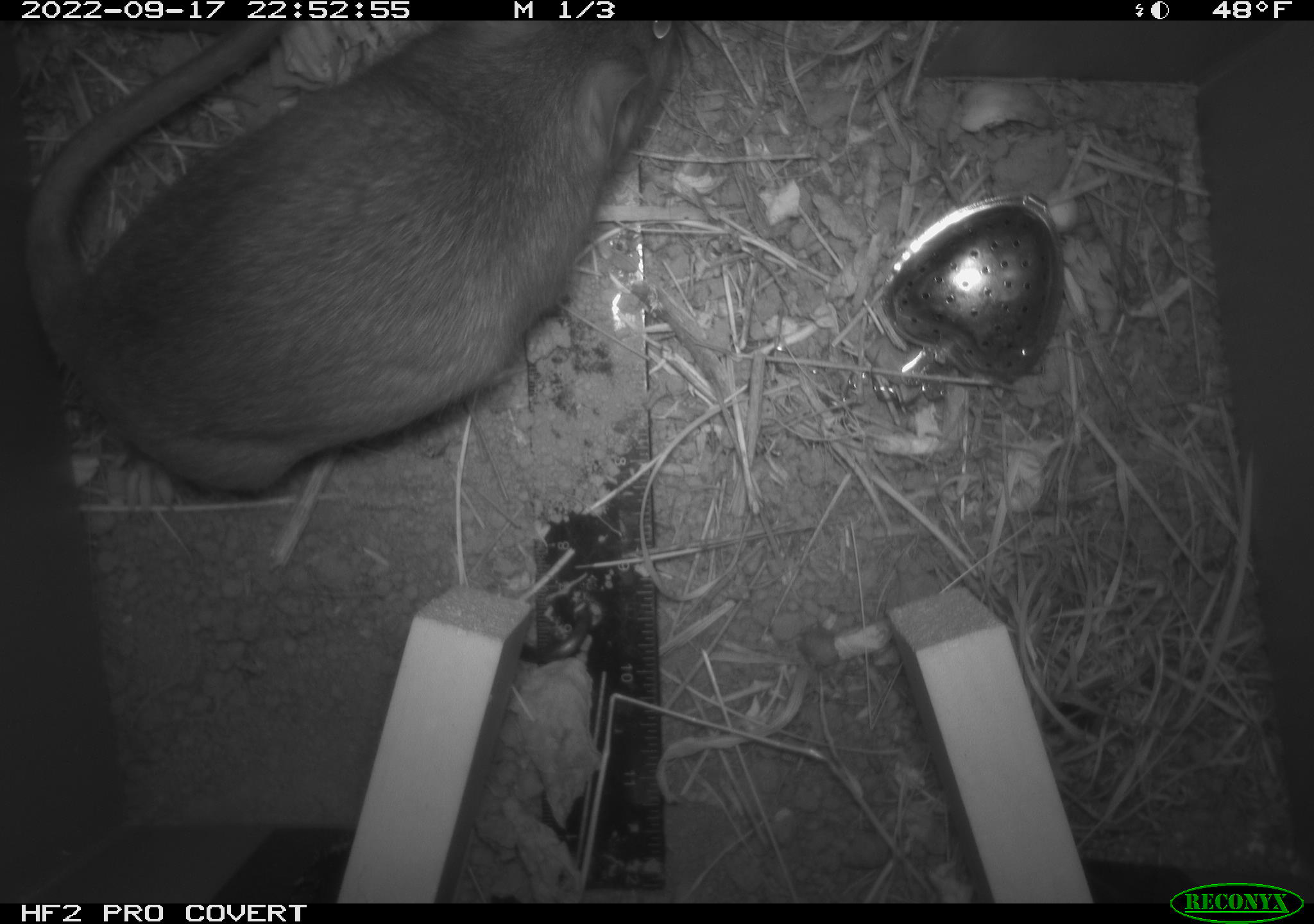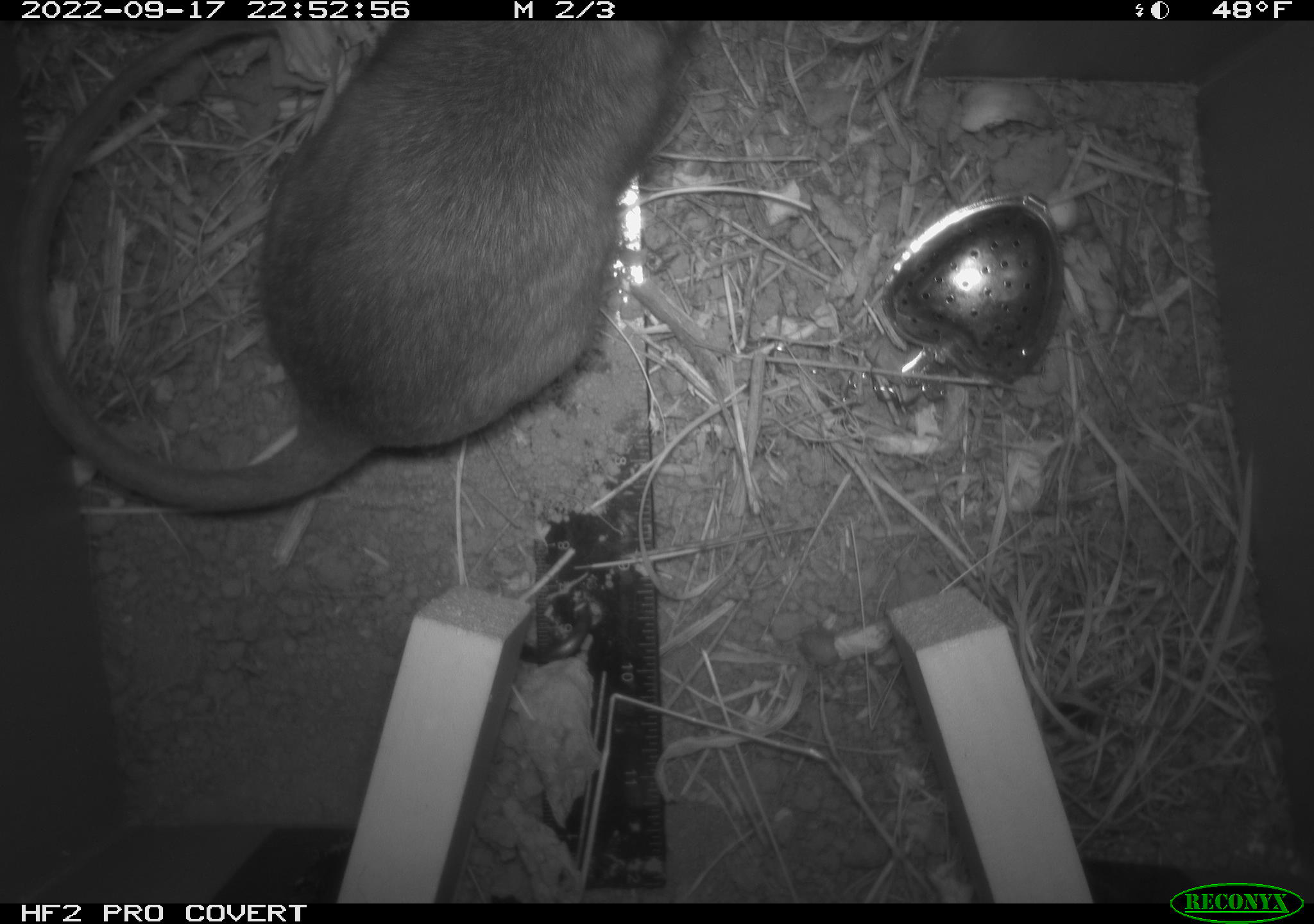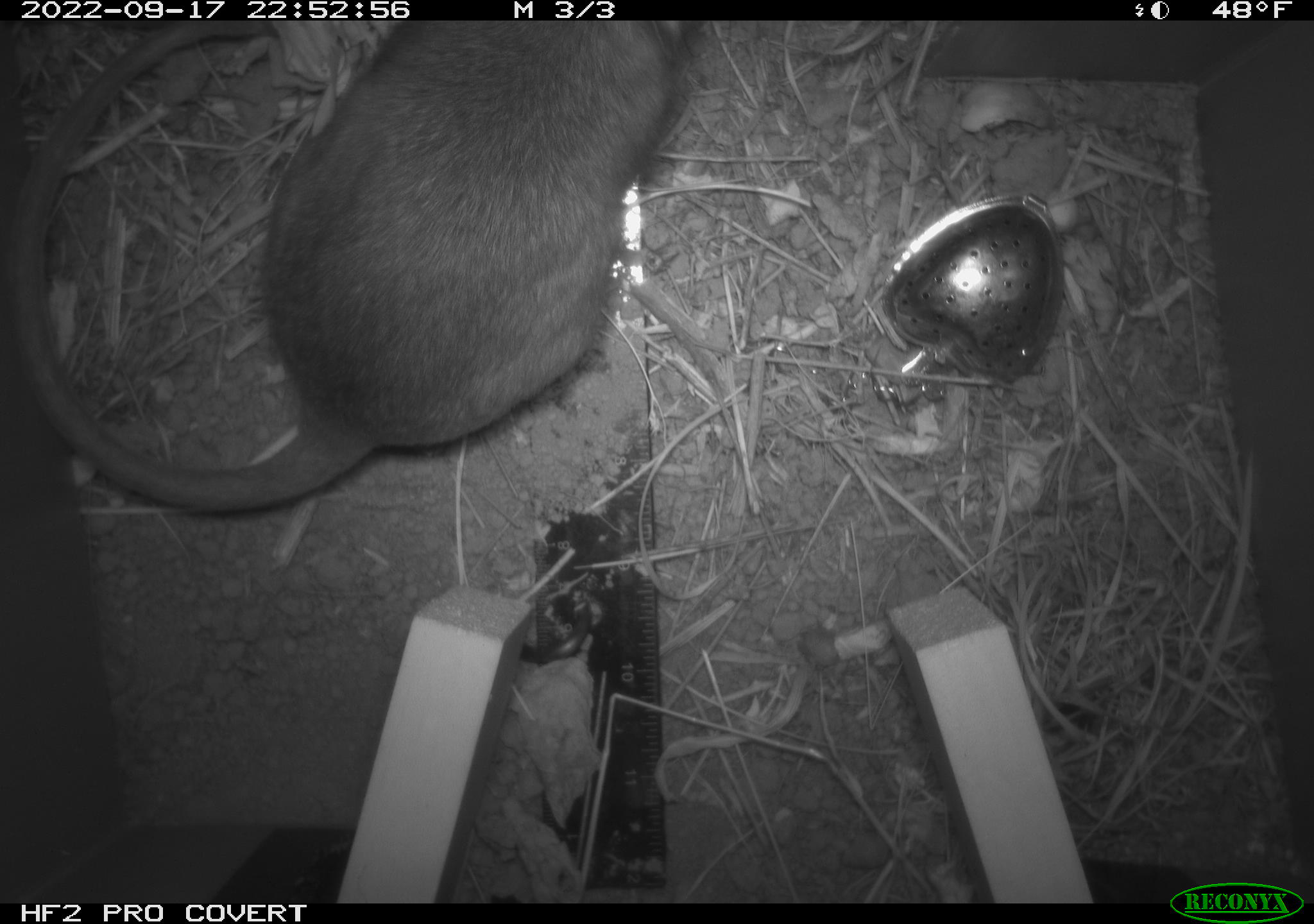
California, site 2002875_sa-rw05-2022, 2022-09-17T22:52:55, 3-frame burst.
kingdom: Animalia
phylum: Chordata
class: Mammalia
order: Rodentia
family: Cricetidae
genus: Neotoma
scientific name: Neotoma fuscipes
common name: dusky-footed woodrat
Dusky-footed woodrat (Neotoma fuscipes).